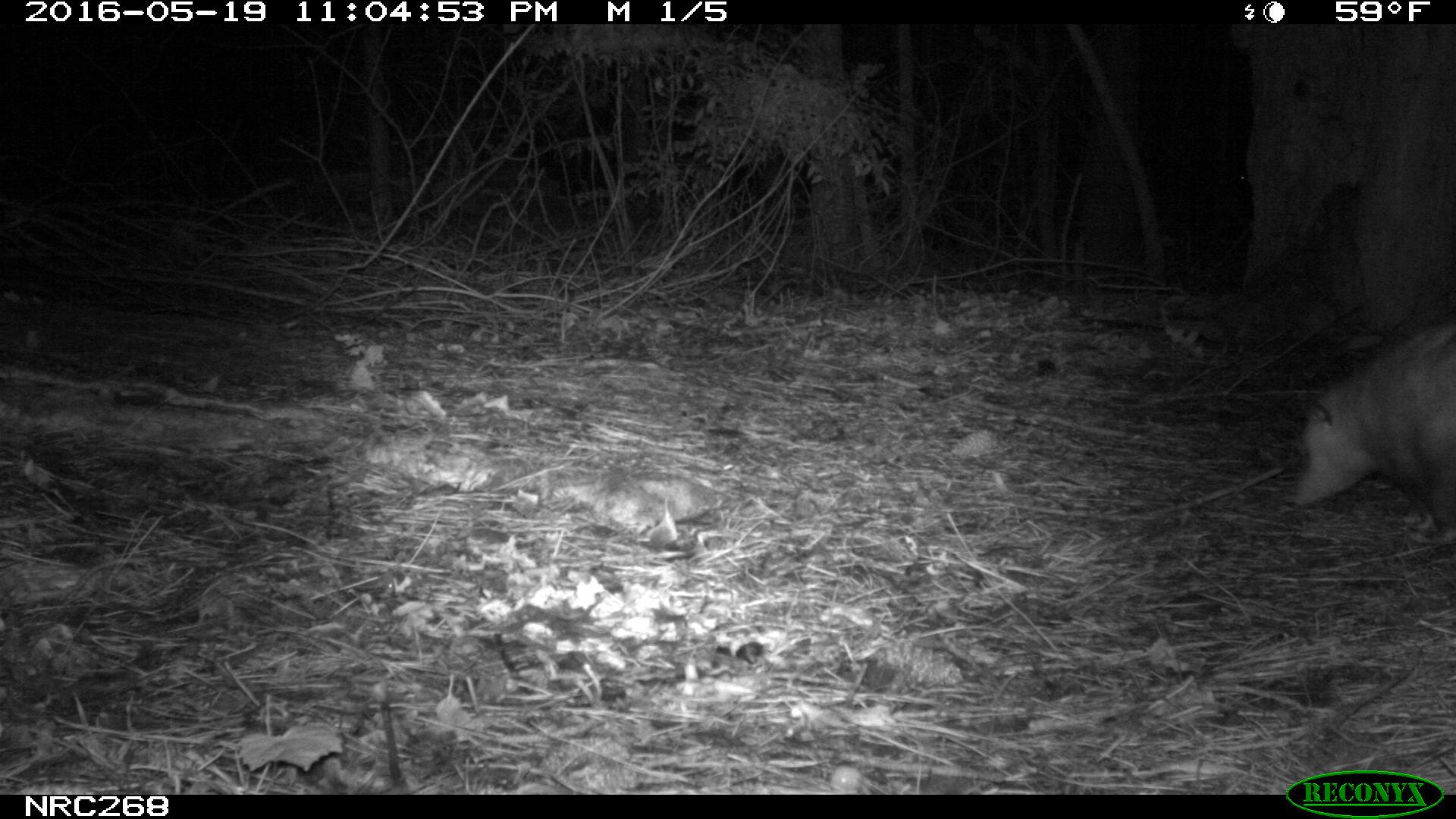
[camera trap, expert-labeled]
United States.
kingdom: Animalia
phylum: Chordata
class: Mammalia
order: Didelphimorphia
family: Didelphidae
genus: Didelphis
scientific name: Didelphis virginiana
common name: virginia opossum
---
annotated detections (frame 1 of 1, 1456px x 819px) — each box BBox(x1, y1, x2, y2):
Virginia Opossum: BBox(1278, 308, 1456, 531)